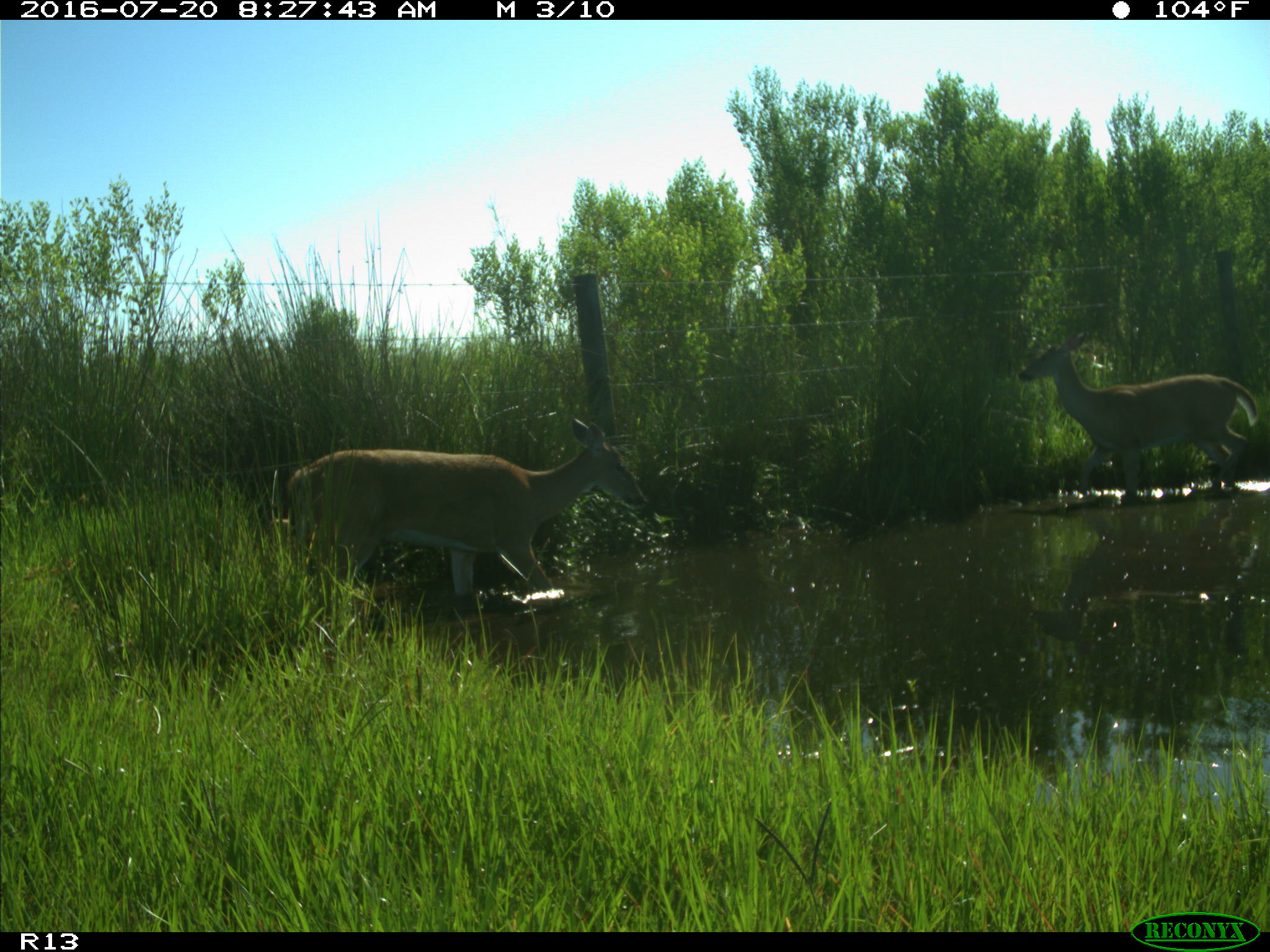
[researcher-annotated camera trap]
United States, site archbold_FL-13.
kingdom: Animalia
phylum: Chordata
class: Mammalia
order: Artiodactyla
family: Cervidae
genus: Odocoileus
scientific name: Odocoileus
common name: deer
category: unidentified deer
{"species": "unidentified deer (deer) (Odocoileus)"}